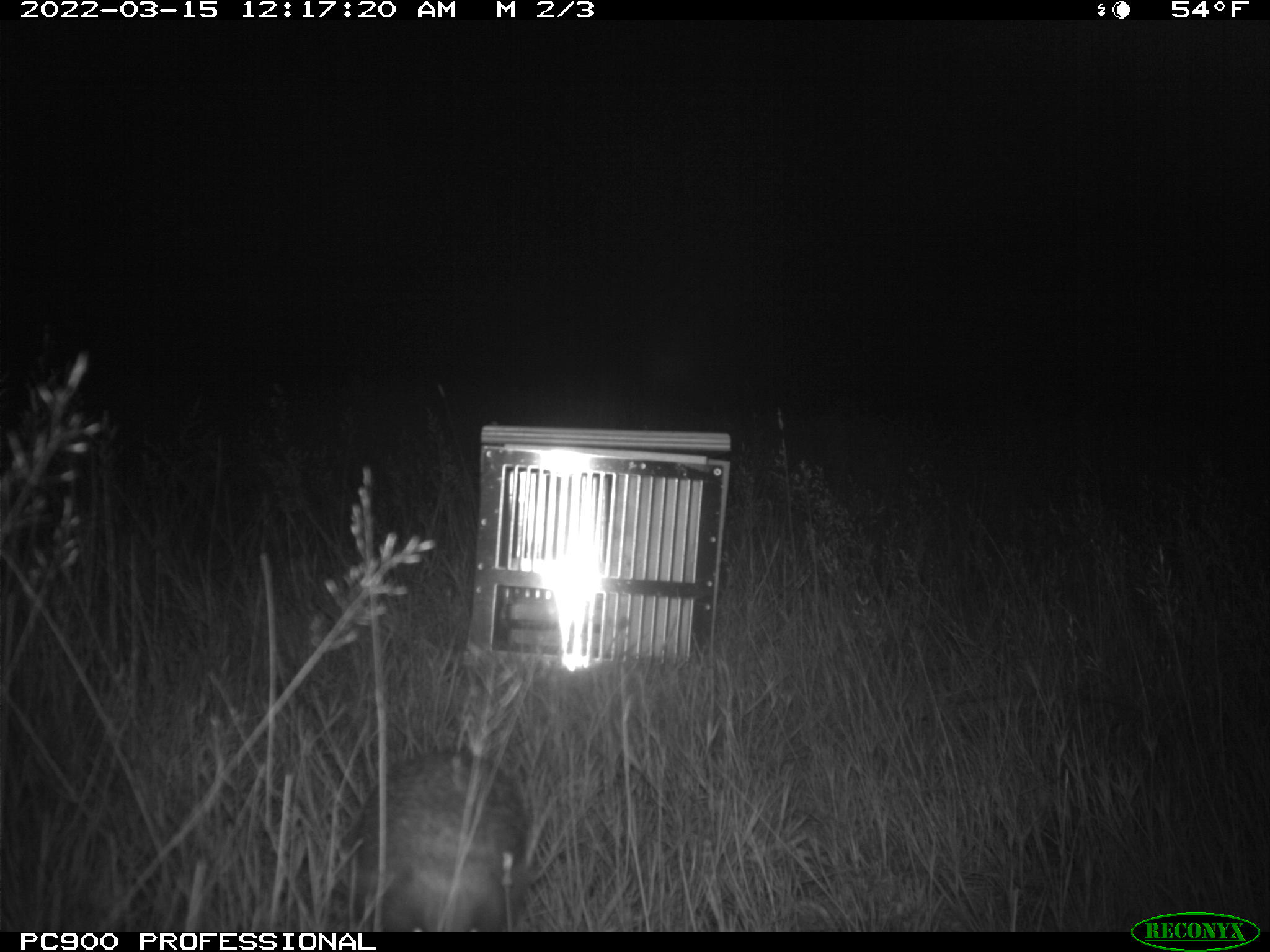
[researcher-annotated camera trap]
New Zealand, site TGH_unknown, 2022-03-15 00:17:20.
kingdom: Animalia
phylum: Chordata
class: Mammalia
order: Eulipotyphla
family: Erinaceidae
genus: Erinaceus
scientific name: Erinaceus europaeus europaeus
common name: european hedgehog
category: hedgehog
Hedgehog (european hedgehog) (Erinaceus europaeus europaeus).